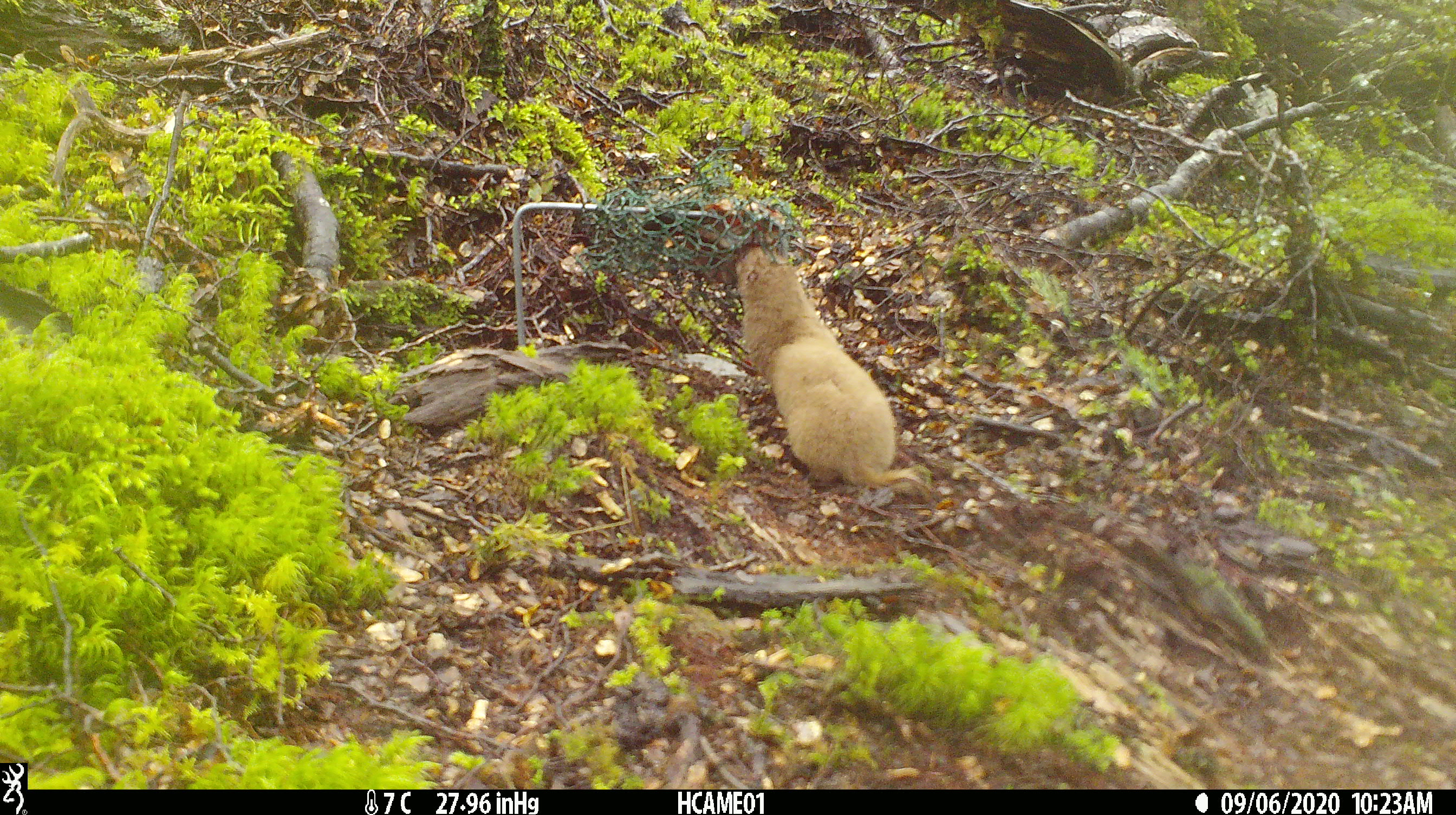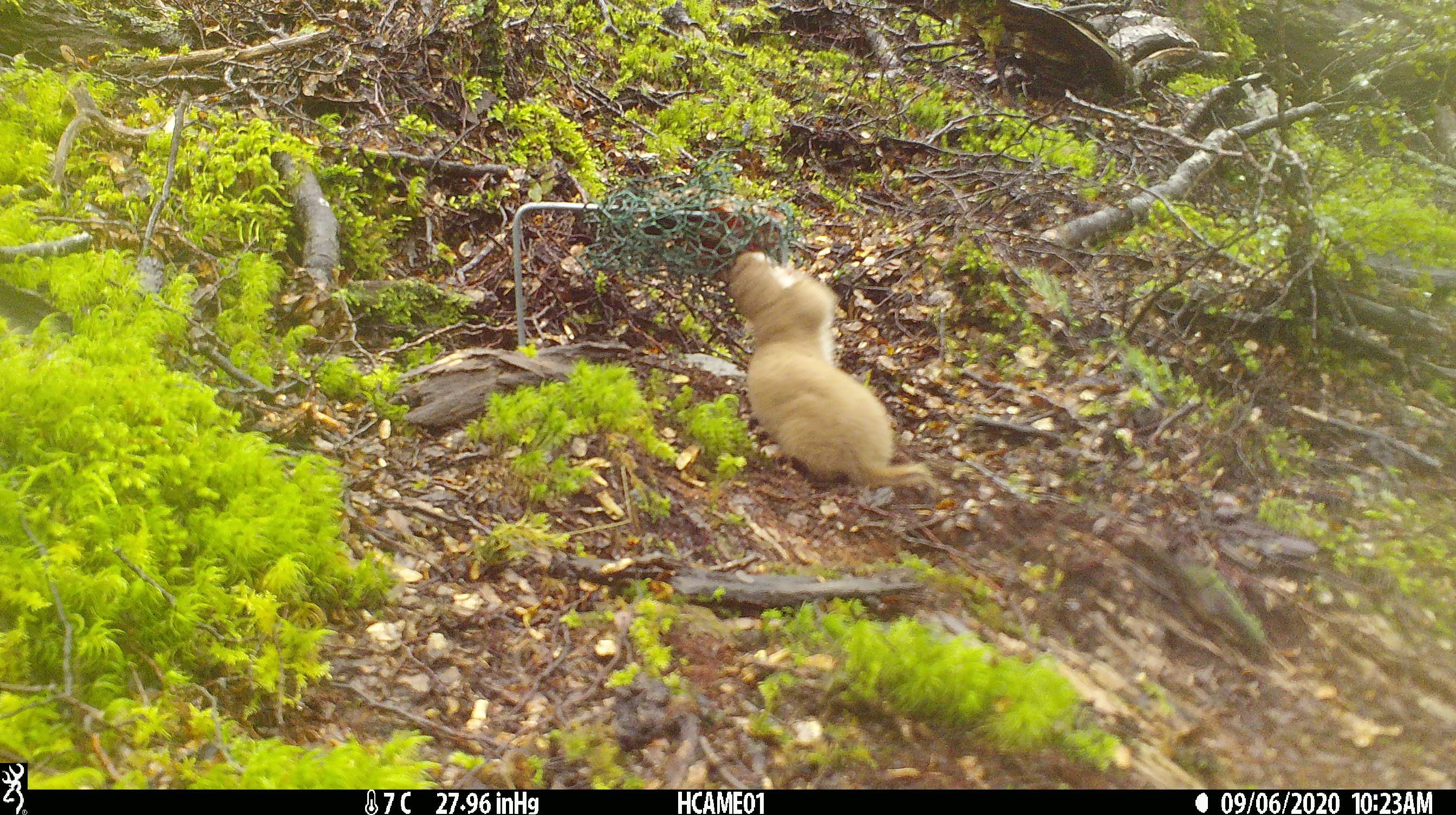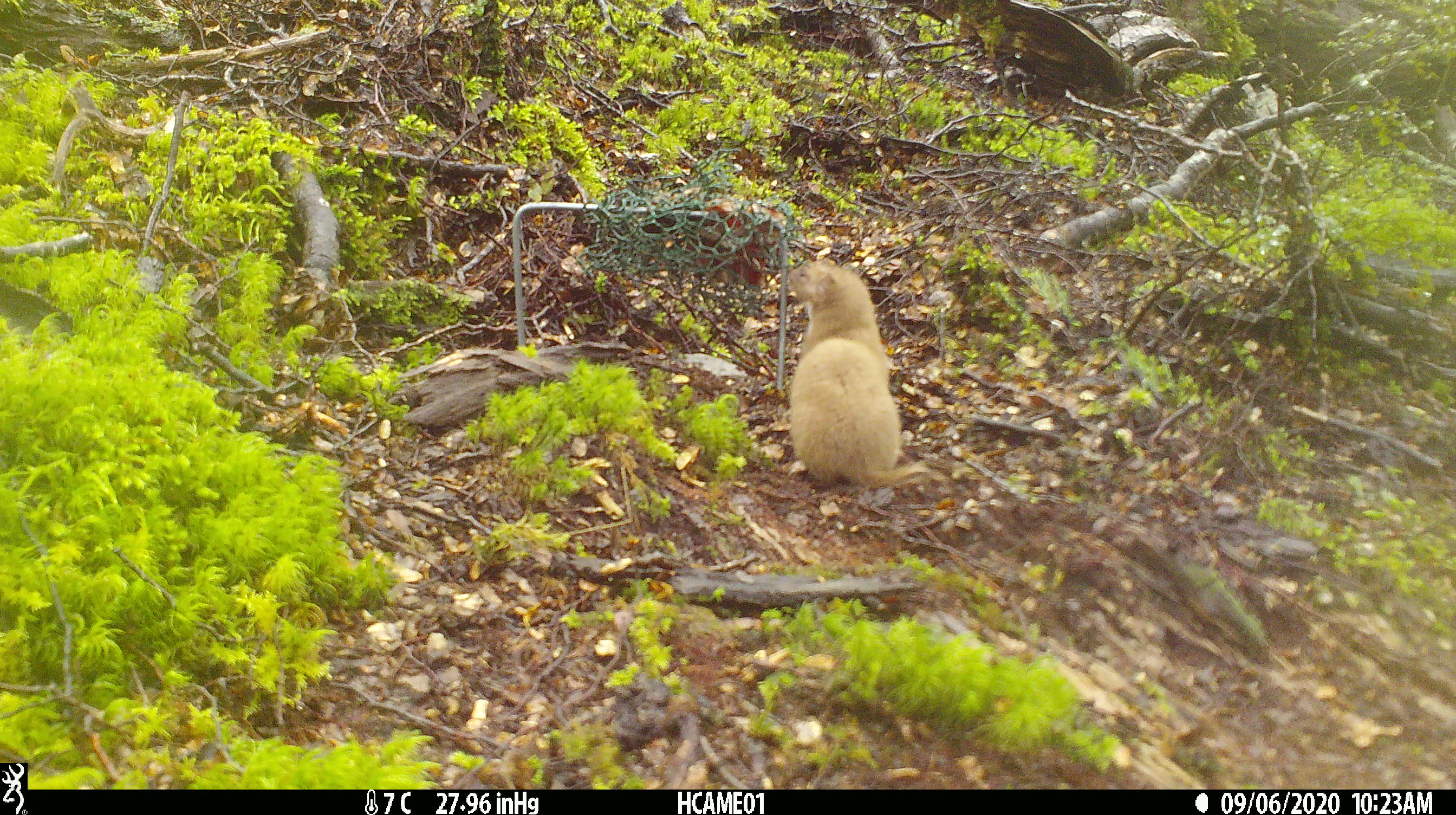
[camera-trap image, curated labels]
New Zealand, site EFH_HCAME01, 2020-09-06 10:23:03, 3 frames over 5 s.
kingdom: Animalia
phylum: Chordata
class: Mammalia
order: Carnivora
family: Mustelidae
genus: Mustela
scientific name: Mustela nivalis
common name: least weasel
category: weasel